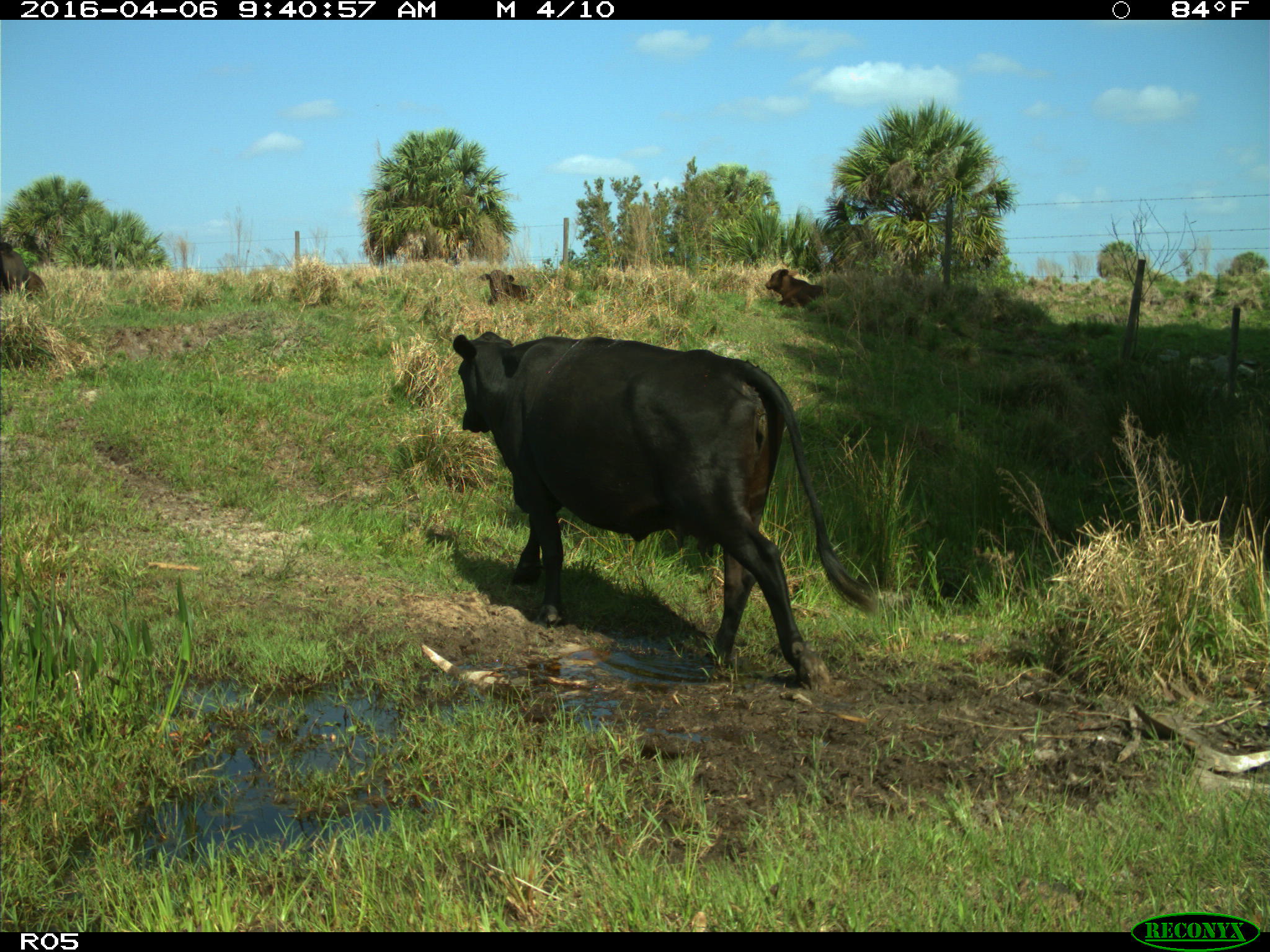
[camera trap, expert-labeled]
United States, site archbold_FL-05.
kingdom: Animalia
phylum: Chordata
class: Mammalia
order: Artiodactyla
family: Bovidae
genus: Bos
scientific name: Bos taurus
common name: domestic cow